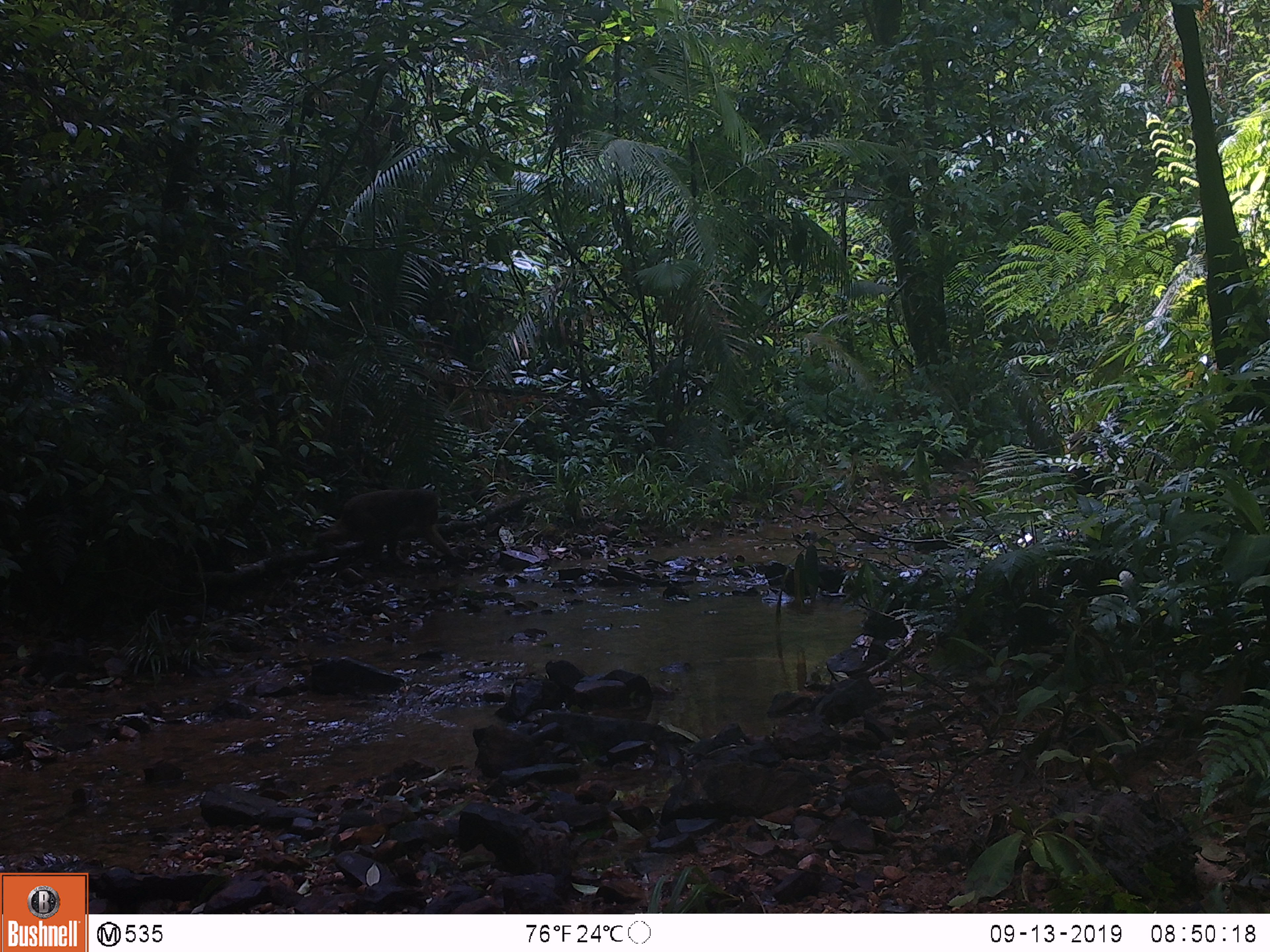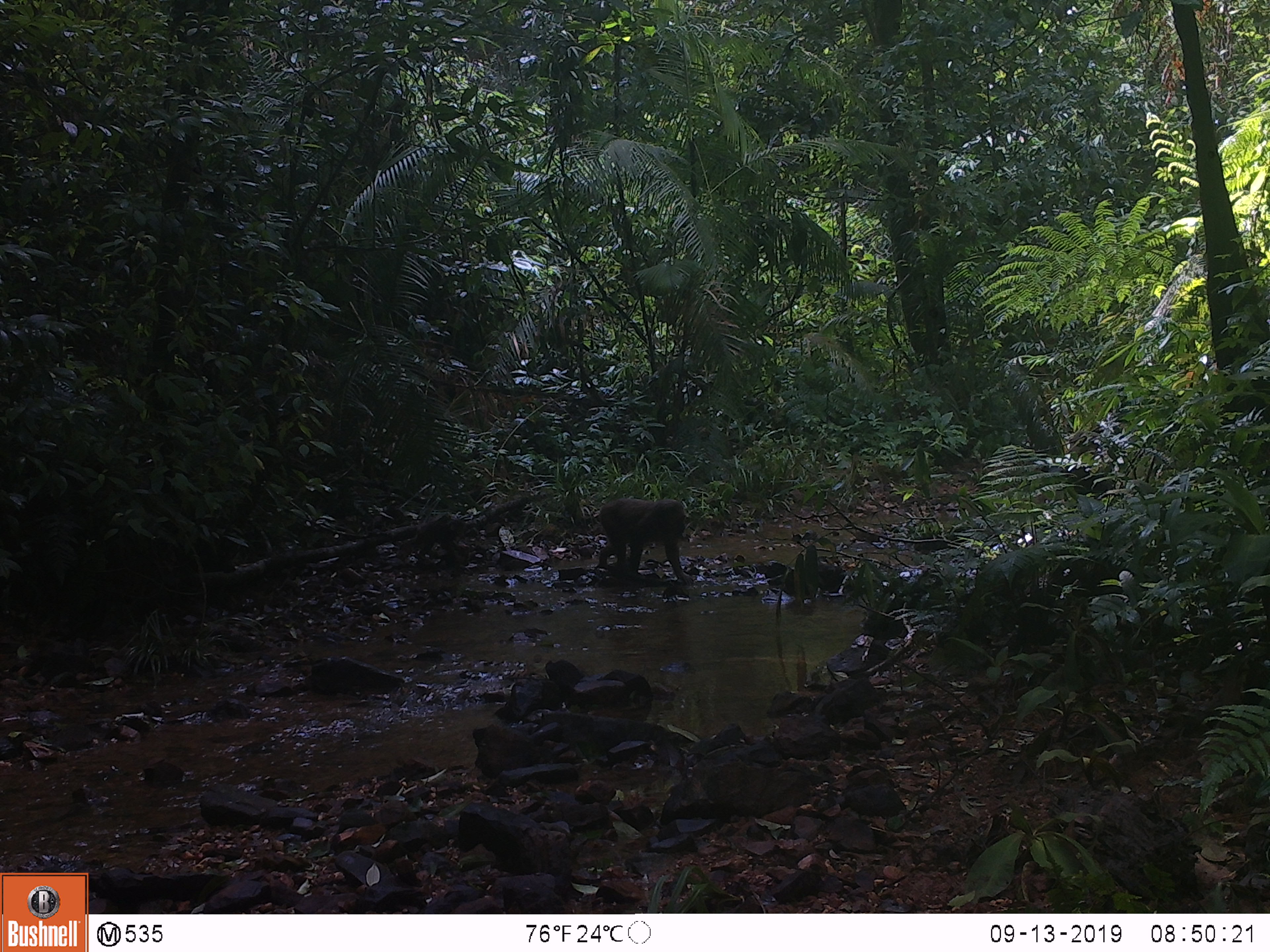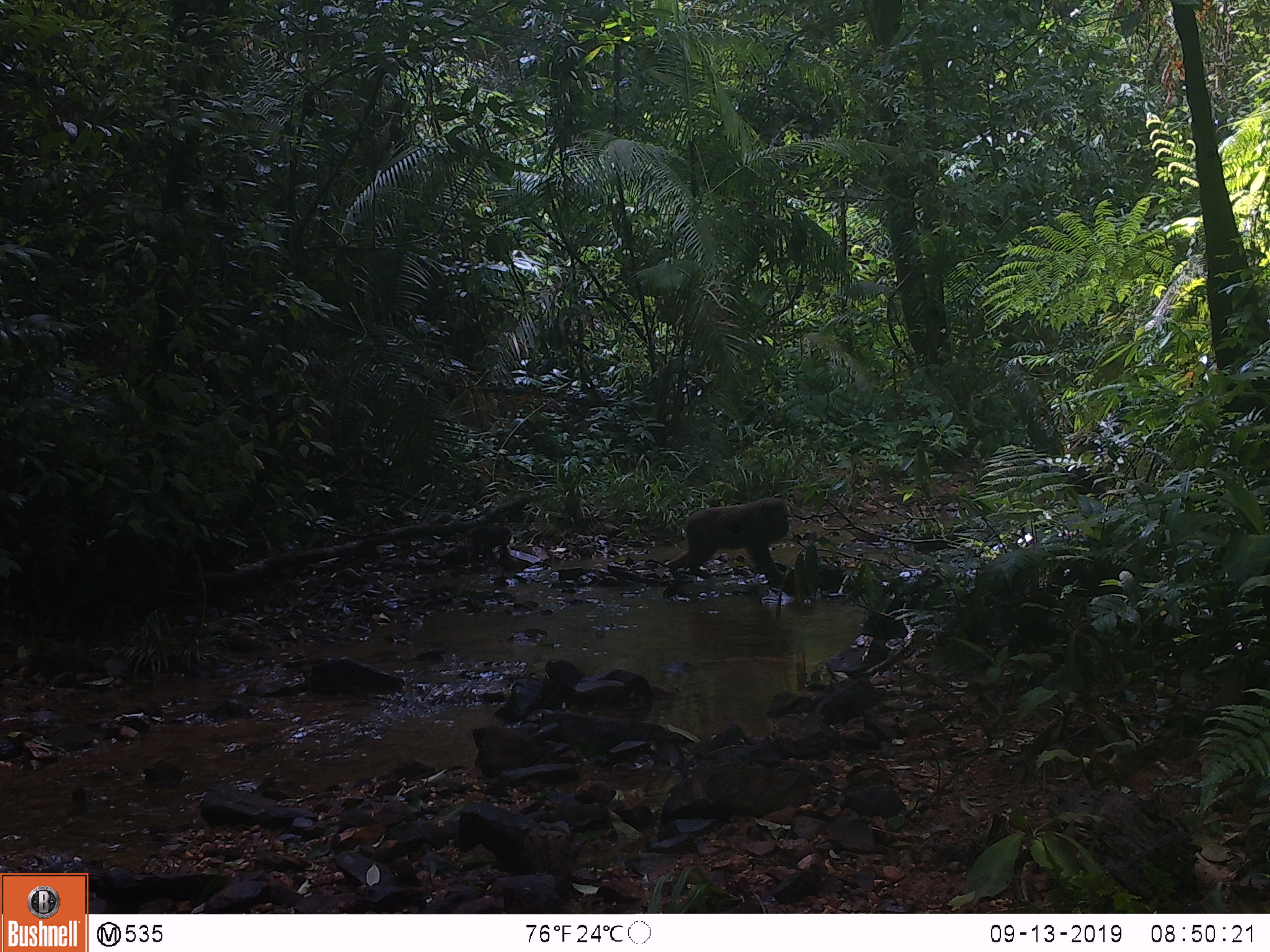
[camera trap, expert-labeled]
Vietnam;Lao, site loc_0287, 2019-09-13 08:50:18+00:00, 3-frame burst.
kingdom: Animalia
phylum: Chordata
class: Mammalia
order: Primates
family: Cercopithecidae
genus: Macaca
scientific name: Macaca arctoides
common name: stump-tailed macaque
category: stump tailed macaque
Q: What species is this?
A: Stump tailed macaque (stump-tailed macaque) (Macaca arctoides).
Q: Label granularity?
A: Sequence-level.